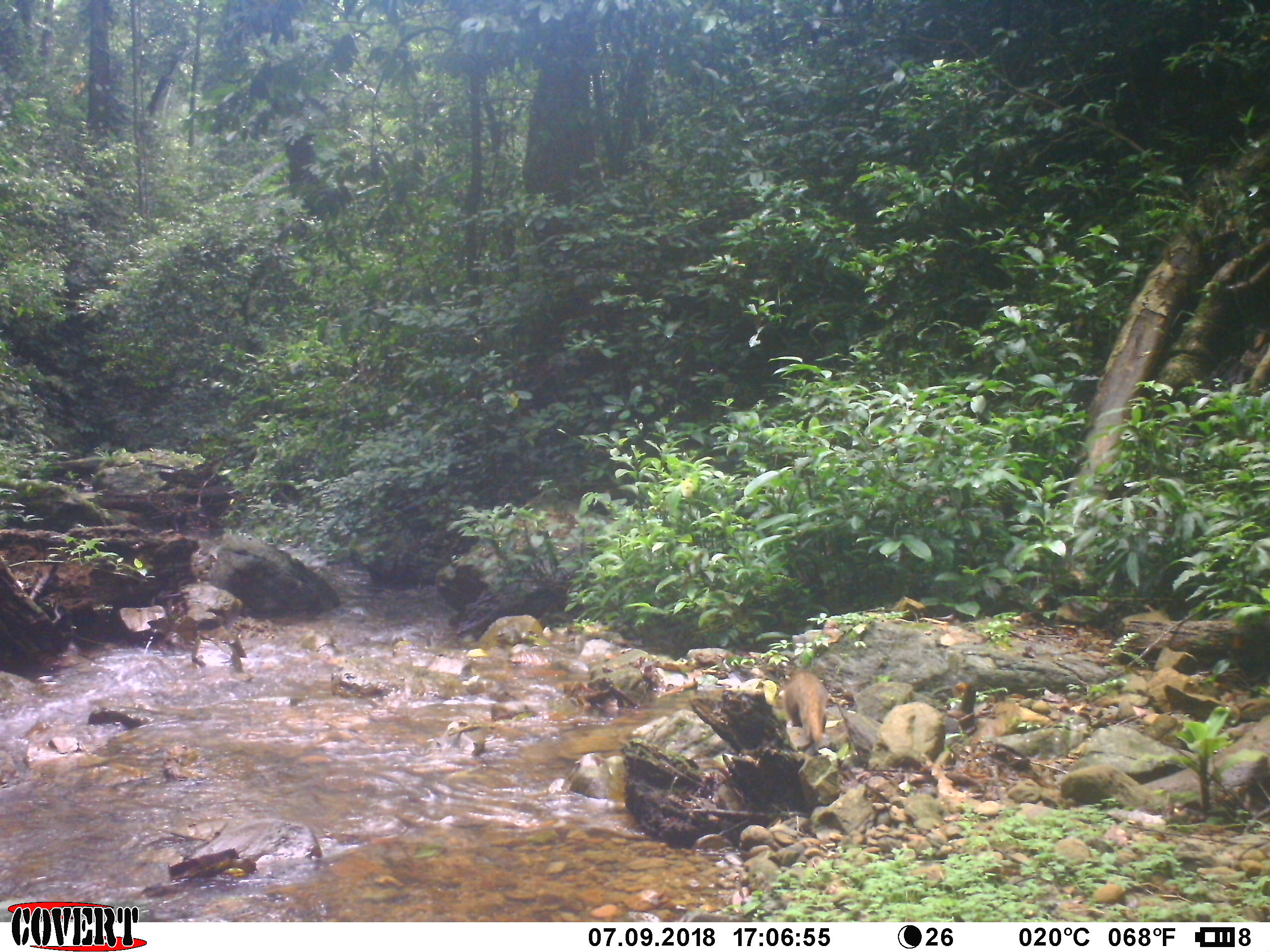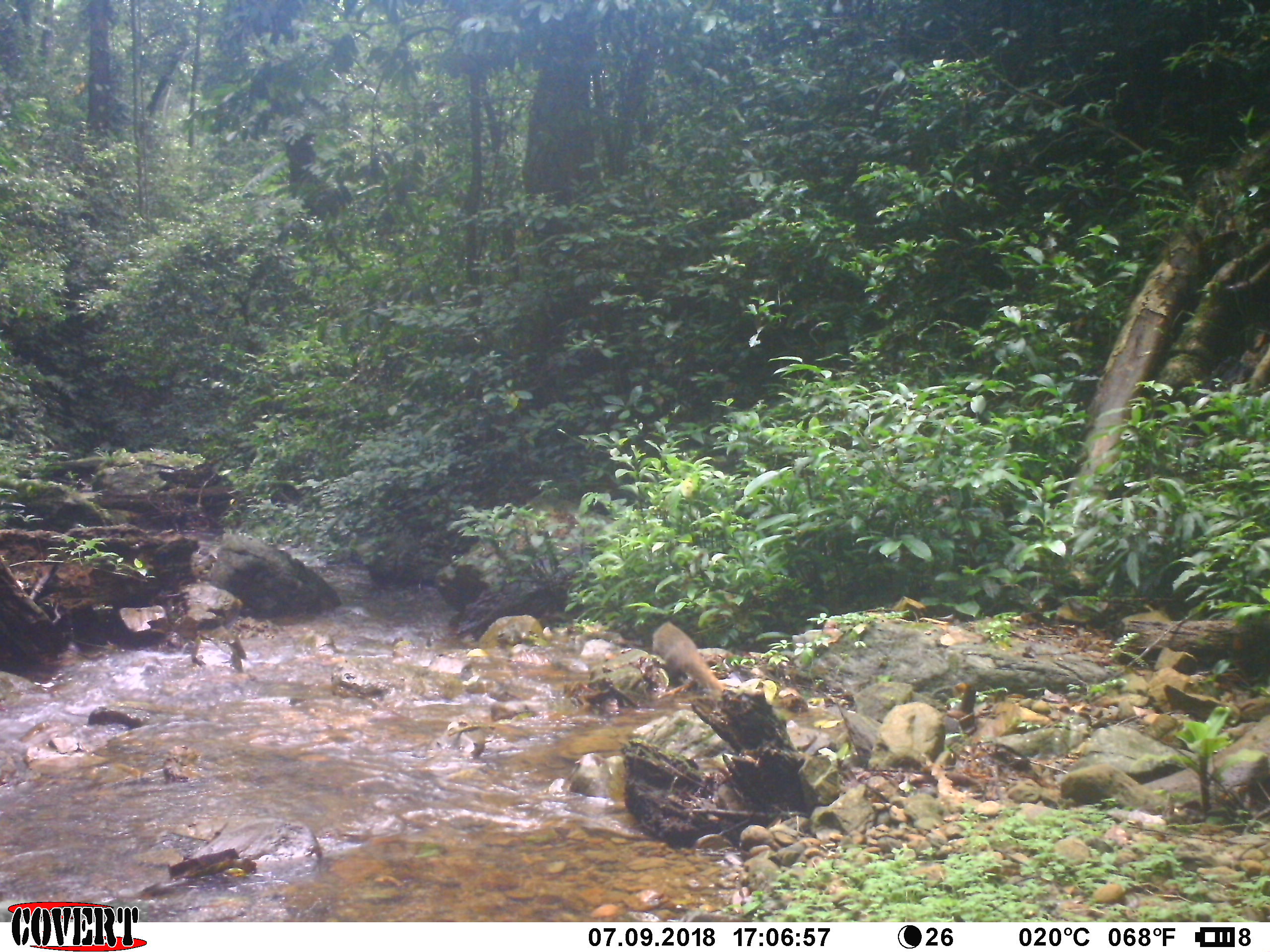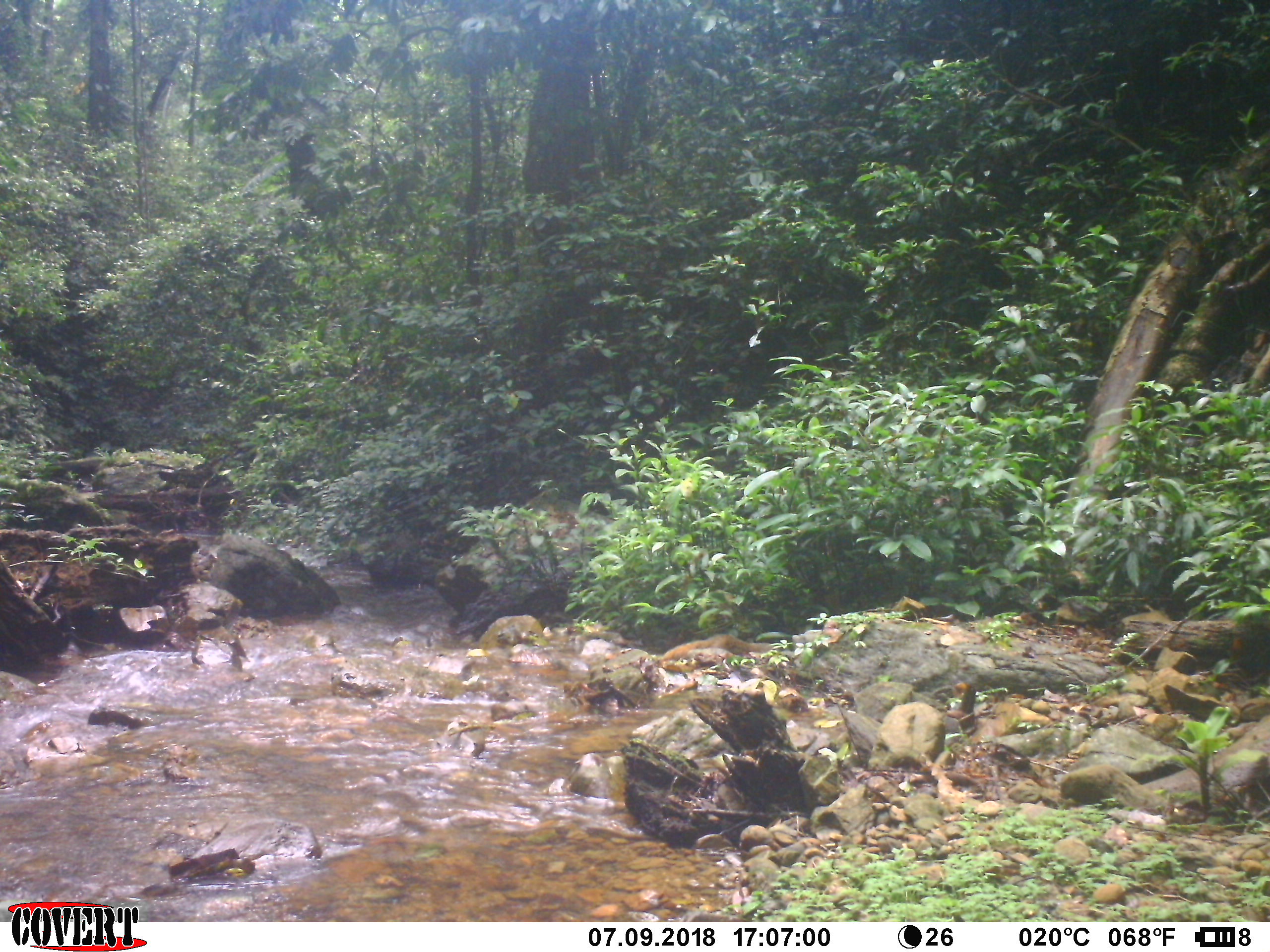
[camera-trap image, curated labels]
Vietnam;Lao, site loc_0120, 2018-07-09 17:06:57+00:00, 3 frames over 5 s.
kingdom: Animalia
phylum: Chordata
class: Mammalia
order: Carnivora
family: Herpestidae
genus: Urva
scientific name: Urva urva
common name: crab-eating mongoose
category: crab eating mongoose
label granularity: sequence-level